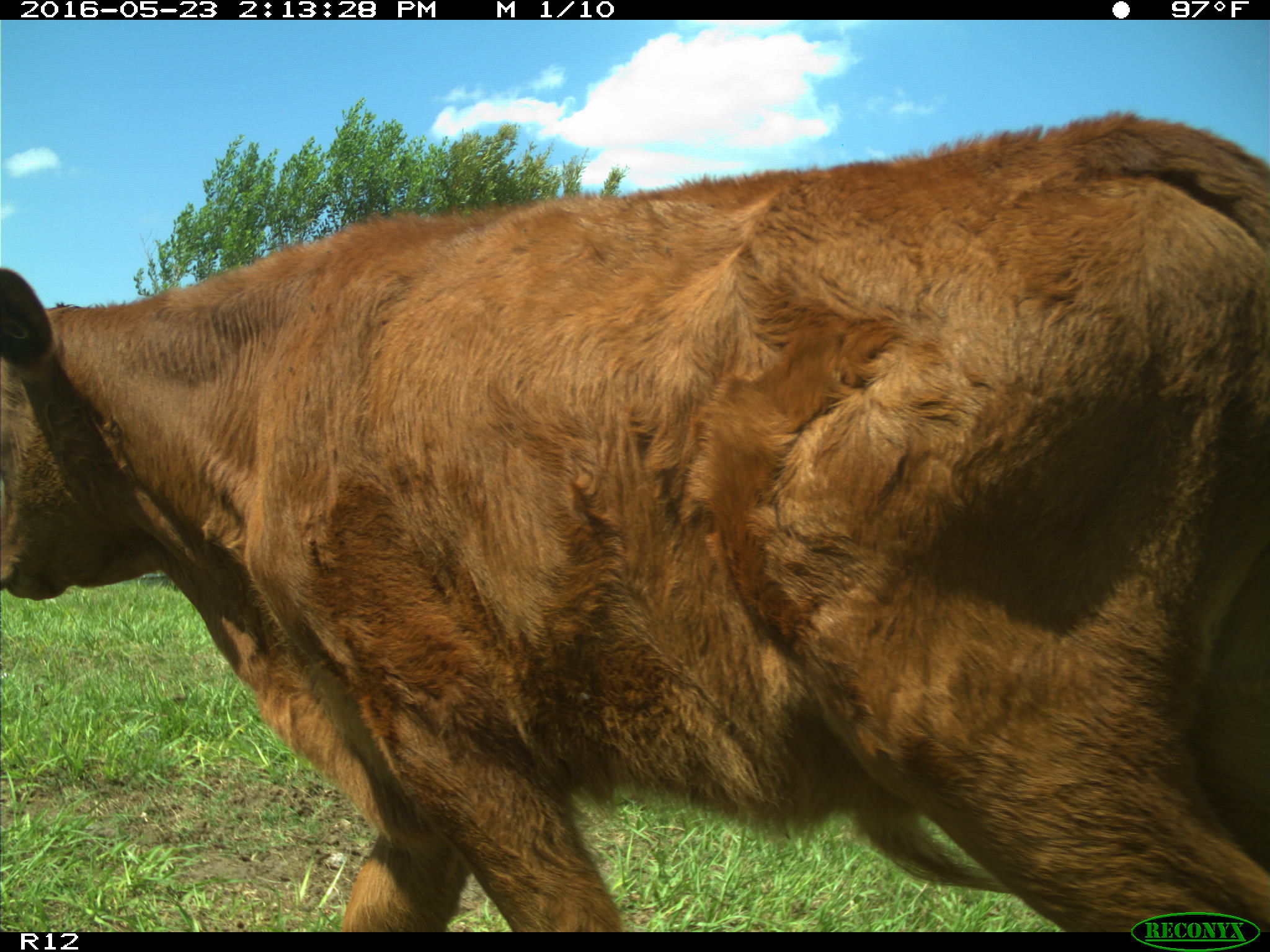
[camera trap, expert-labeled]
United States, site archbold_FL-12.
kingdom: Animalia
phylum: Chordata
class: Mammalia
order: Artiodactyla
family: Bovidae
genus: Bos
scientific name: Bos taurus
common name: domestic cow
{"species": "Bos taurus (domestic cow)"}